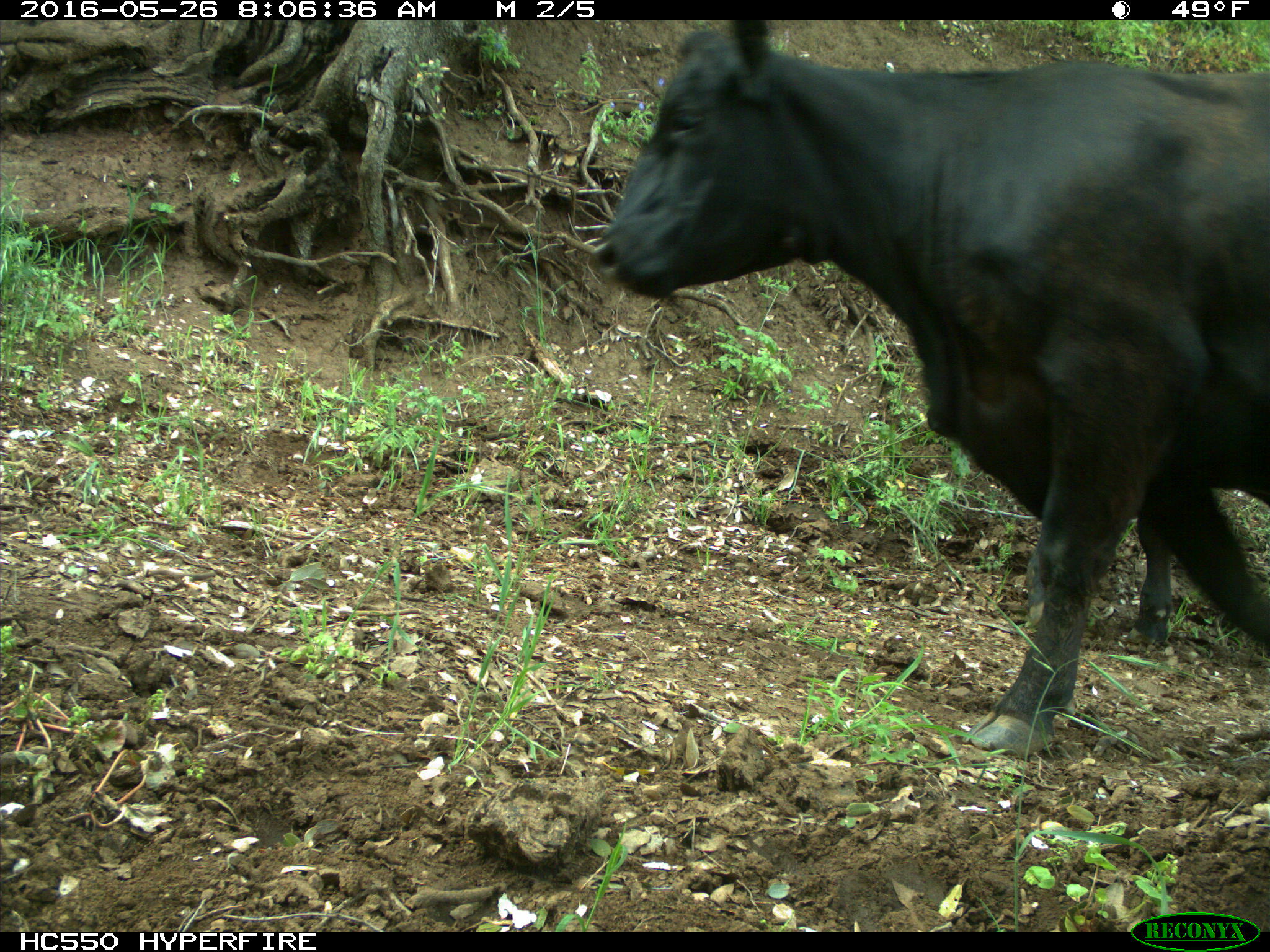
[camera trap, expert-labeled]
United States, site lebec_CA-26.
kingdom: Animalia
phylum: Chordata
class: Mammalia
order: Artiodactyla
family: Bovidae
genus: Bos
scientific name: Bos taurus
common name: domestic cow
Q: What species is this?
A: Bos taurus (domestic cow).